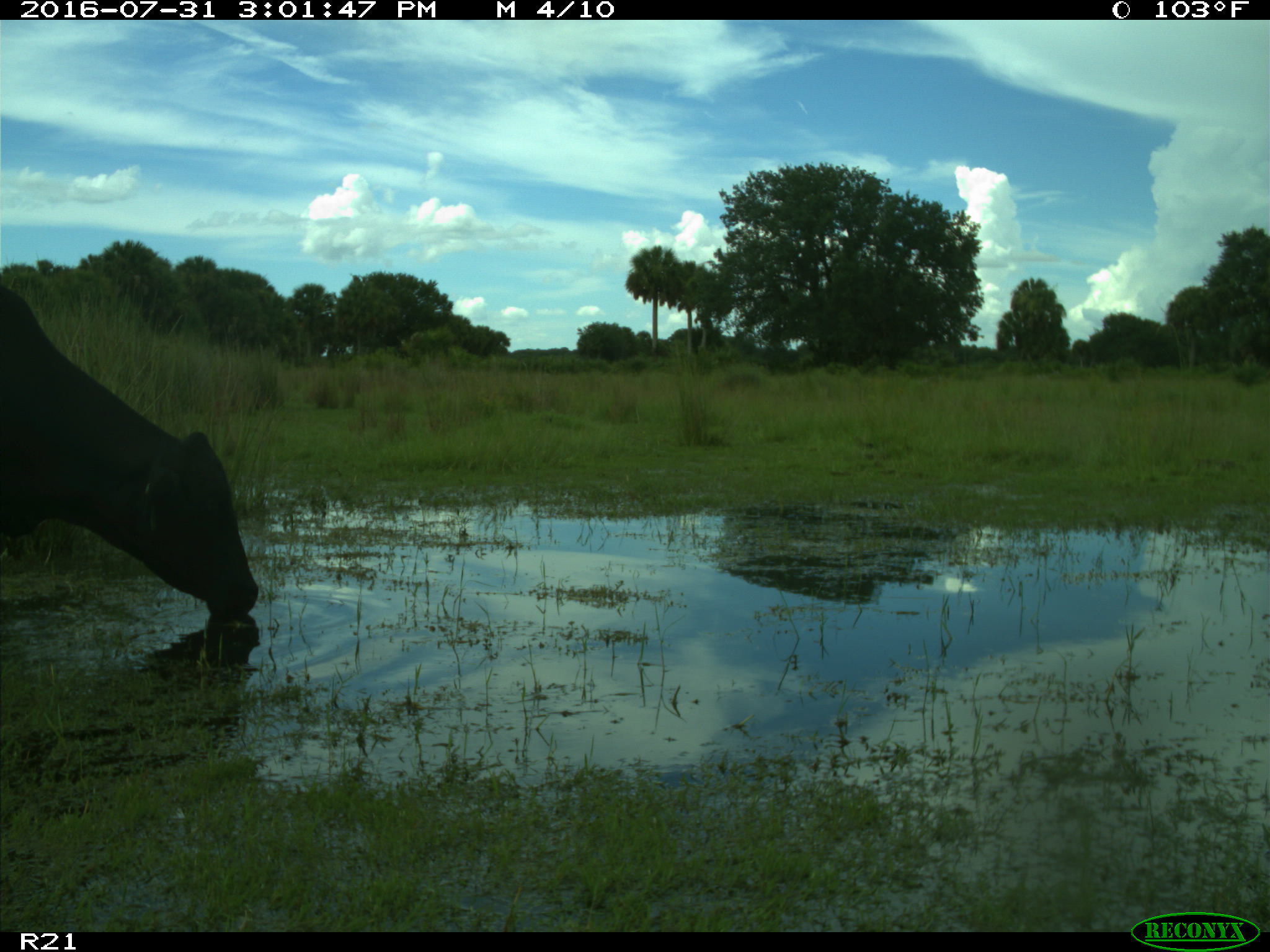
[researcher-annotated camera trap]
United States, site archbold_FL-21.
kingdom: Animalia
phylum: Chordata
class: Mammalia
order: Artiodactyla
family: Bovidae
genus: Bos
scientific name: Bos taurus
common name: domestic cow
Bos taurus (domestic cow).